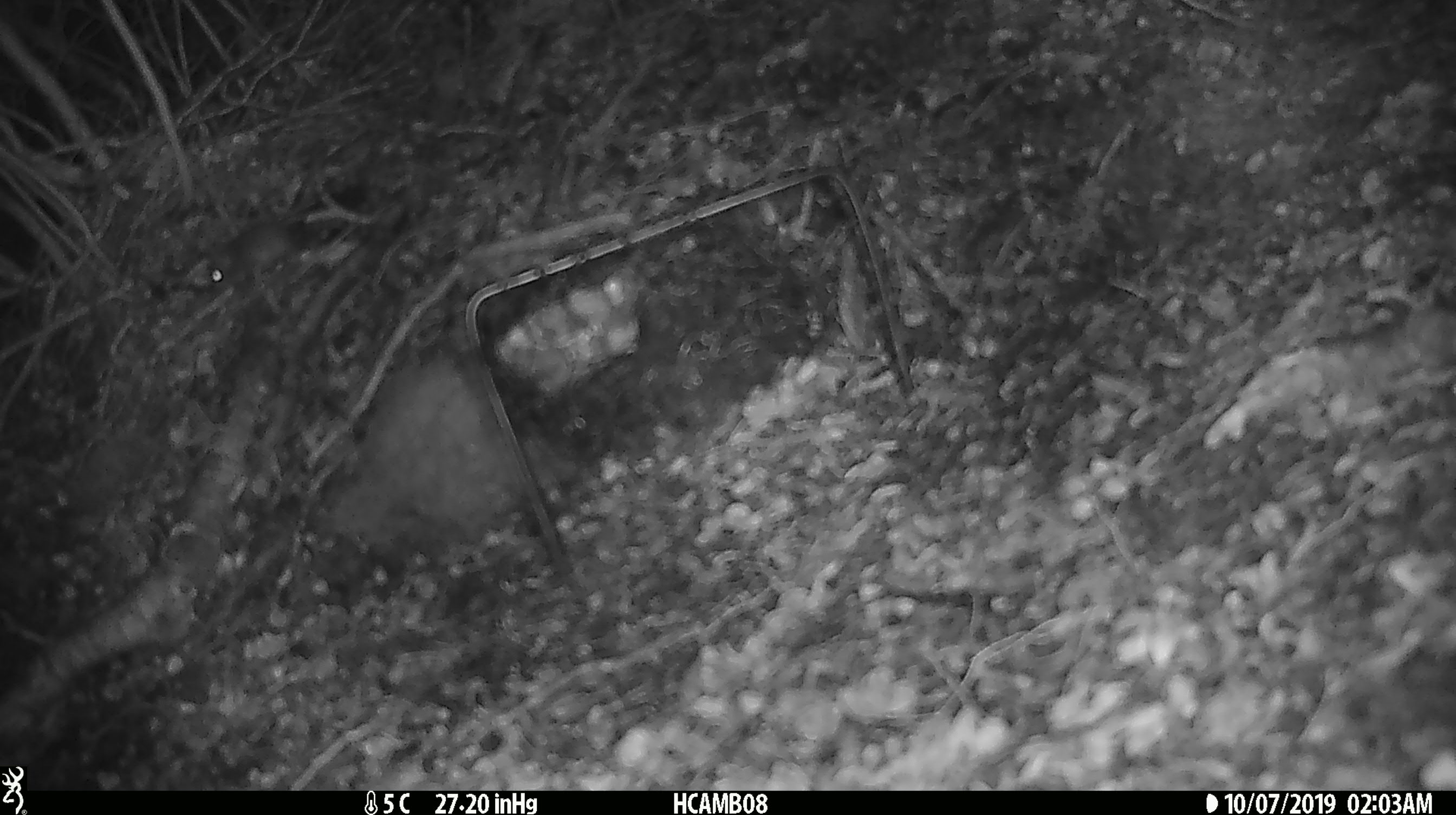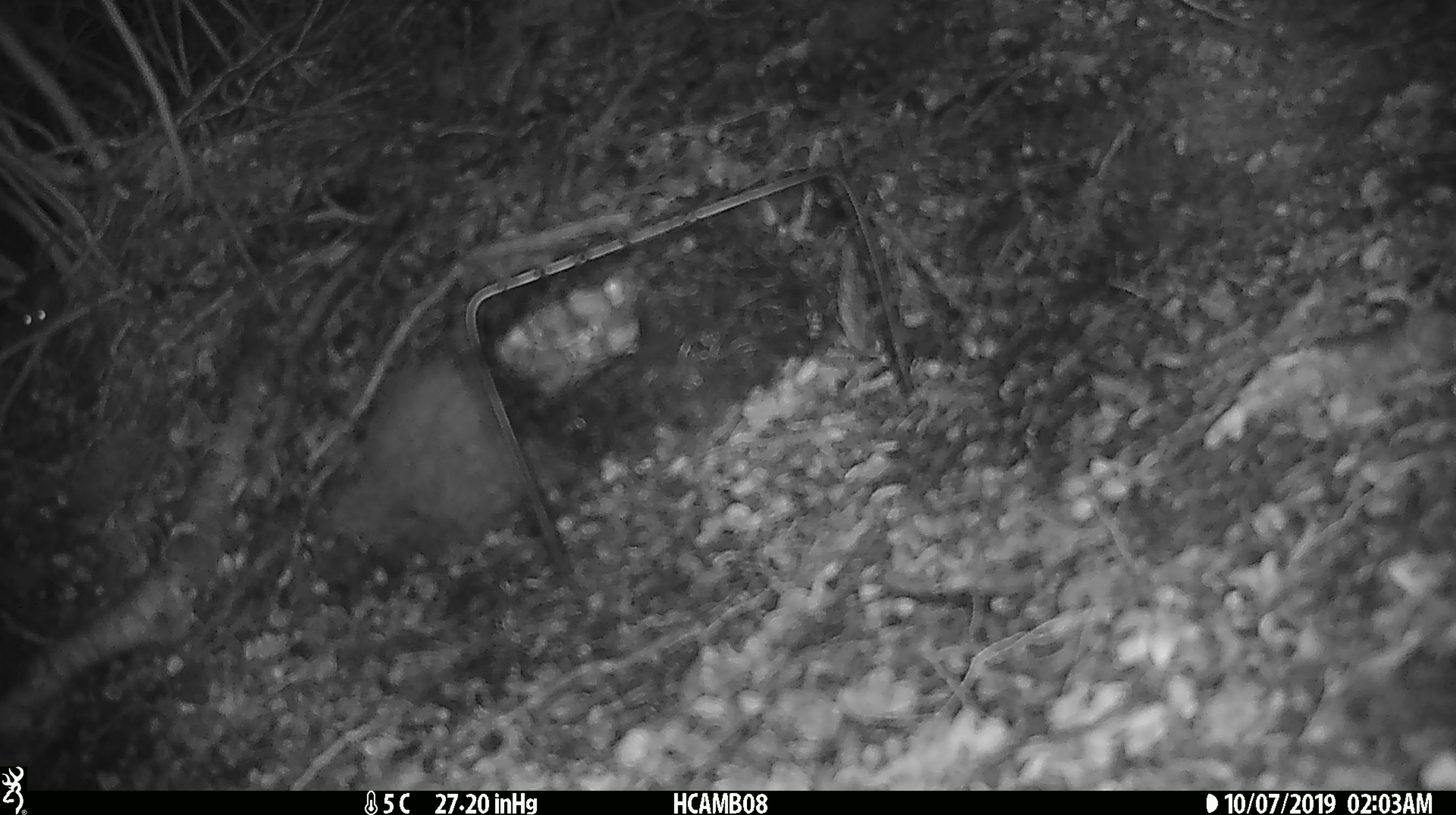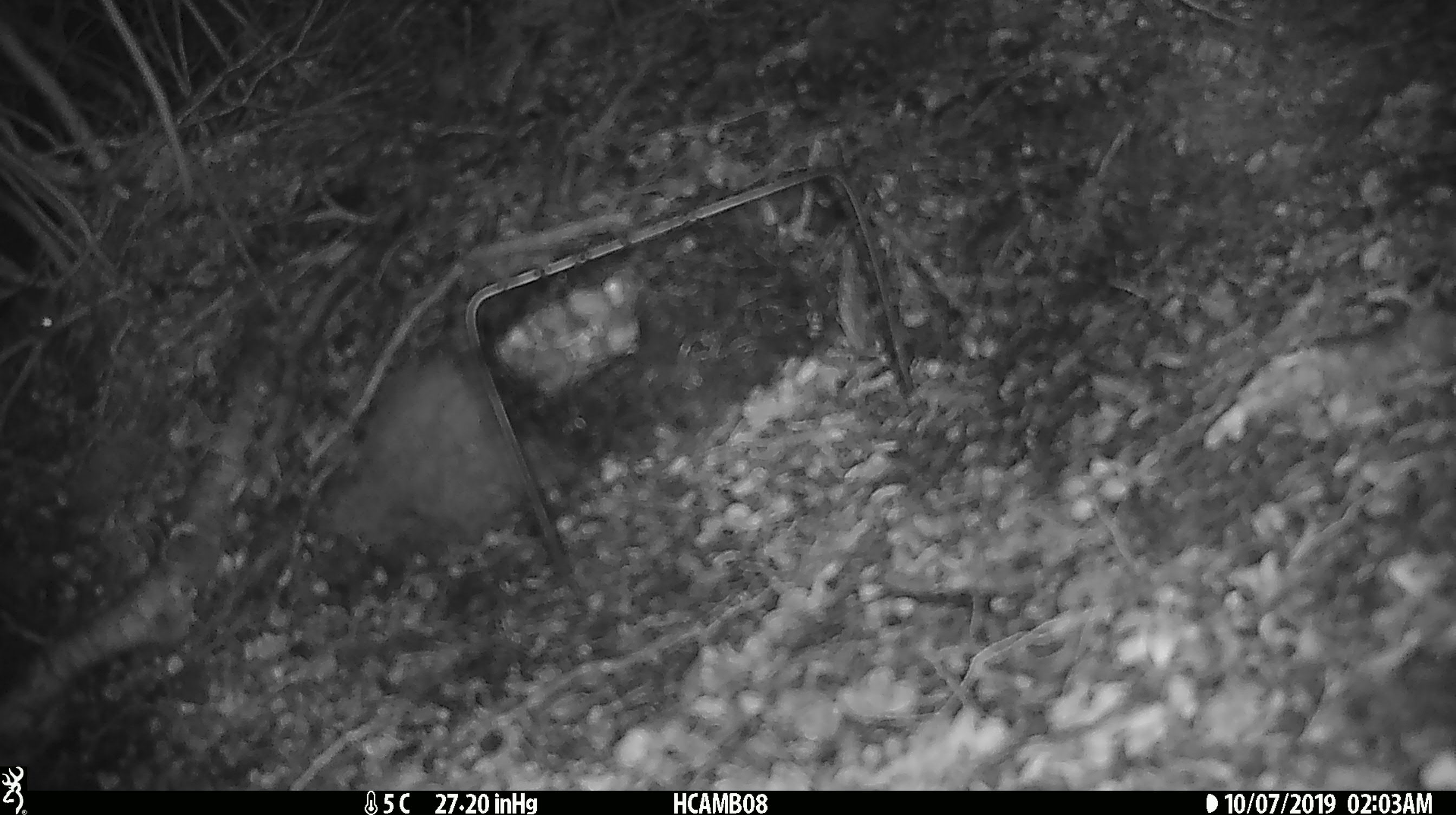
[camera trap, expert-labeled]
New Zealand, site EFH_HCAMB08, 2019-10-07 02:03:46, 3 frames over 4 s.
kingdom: Animalia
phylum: Chordata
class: Mammalia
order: Rodentia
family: Muridae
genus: Mus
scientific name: Mus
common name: mouse